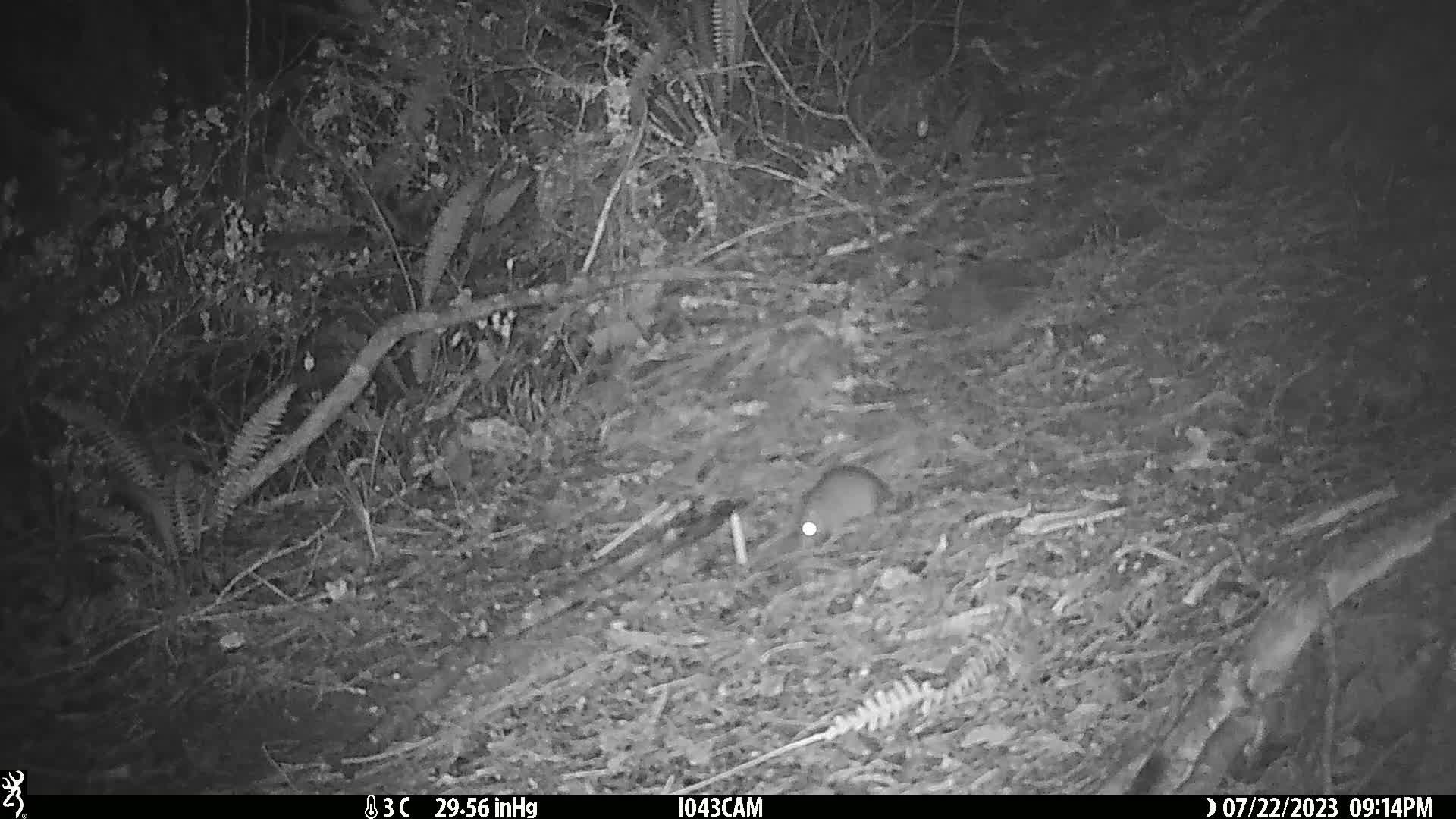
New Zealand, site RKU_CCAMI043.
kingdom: Animalia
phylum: Chordata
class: Mammalia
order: Rodentia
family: Muridae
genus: Rattus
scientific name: Rattus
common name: rat